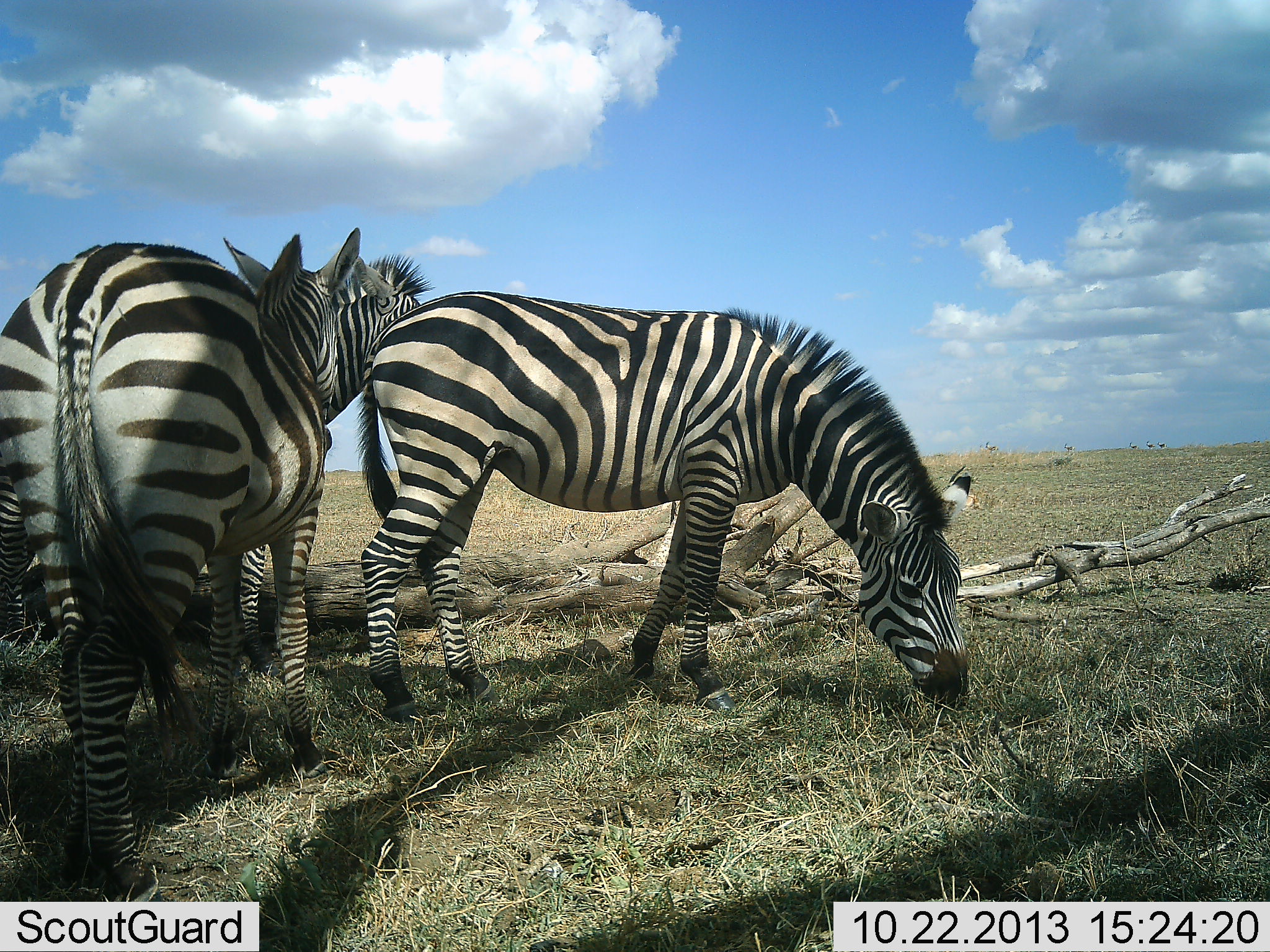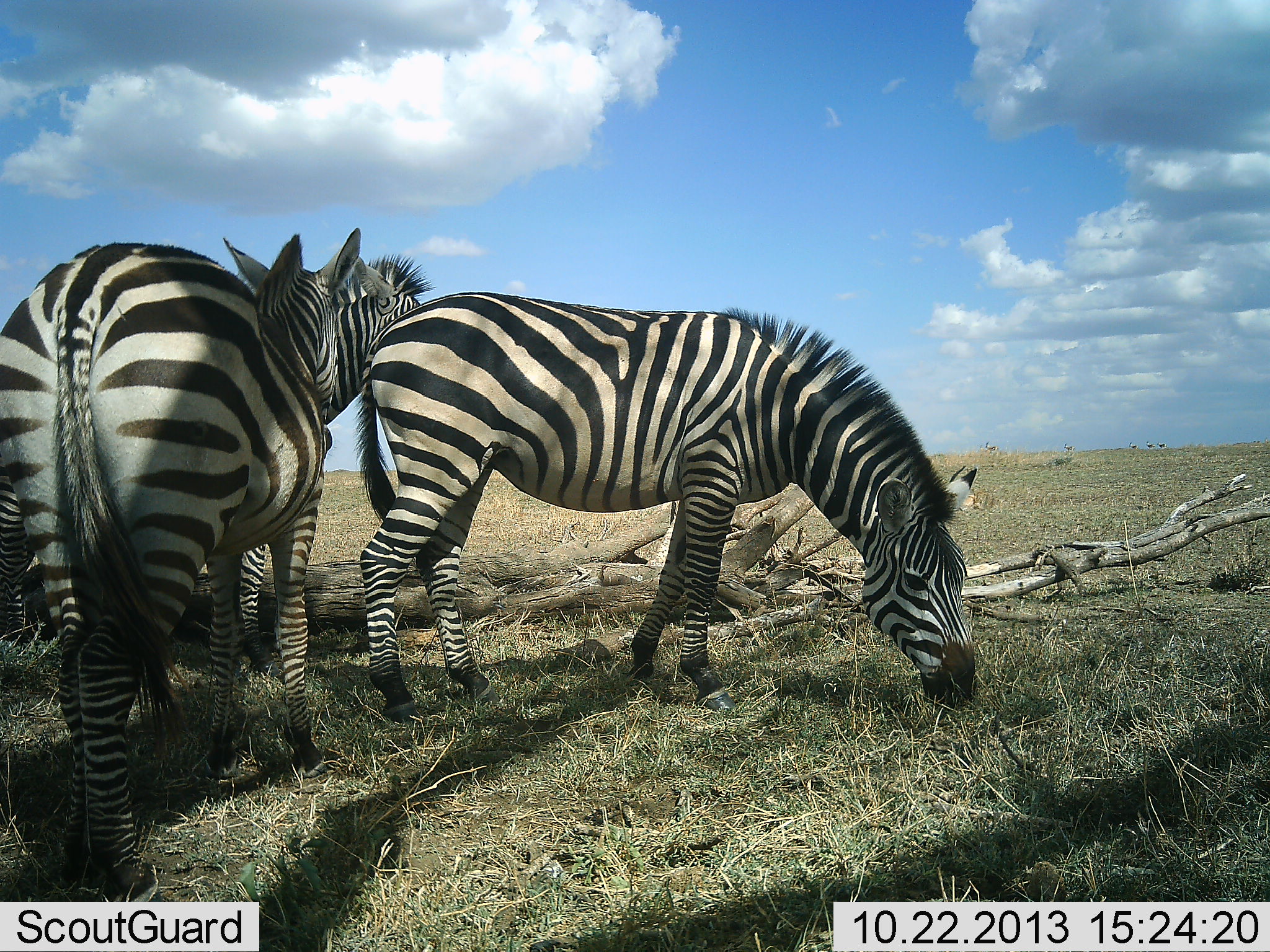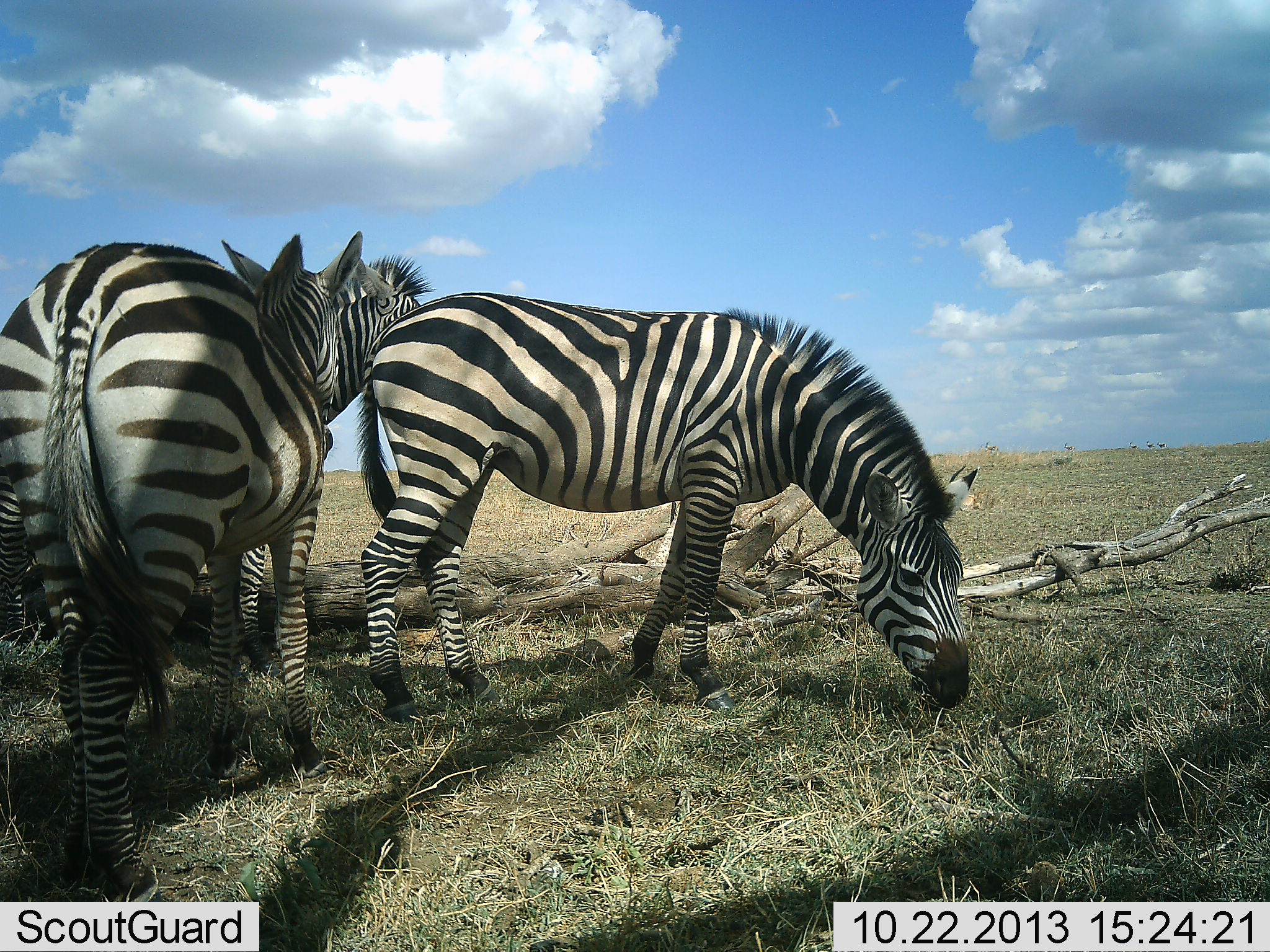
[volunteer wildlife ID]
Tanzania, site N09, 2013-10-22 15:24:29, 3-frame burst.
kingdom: Animalia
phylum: Chordata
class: Mammalia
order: Perissodactyla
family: Equidae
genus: Equus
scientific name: Equus quagga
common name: plains zebra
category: zebra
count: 3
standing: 72%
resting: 14%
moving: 7%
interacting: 7%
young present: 0%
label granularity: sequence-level